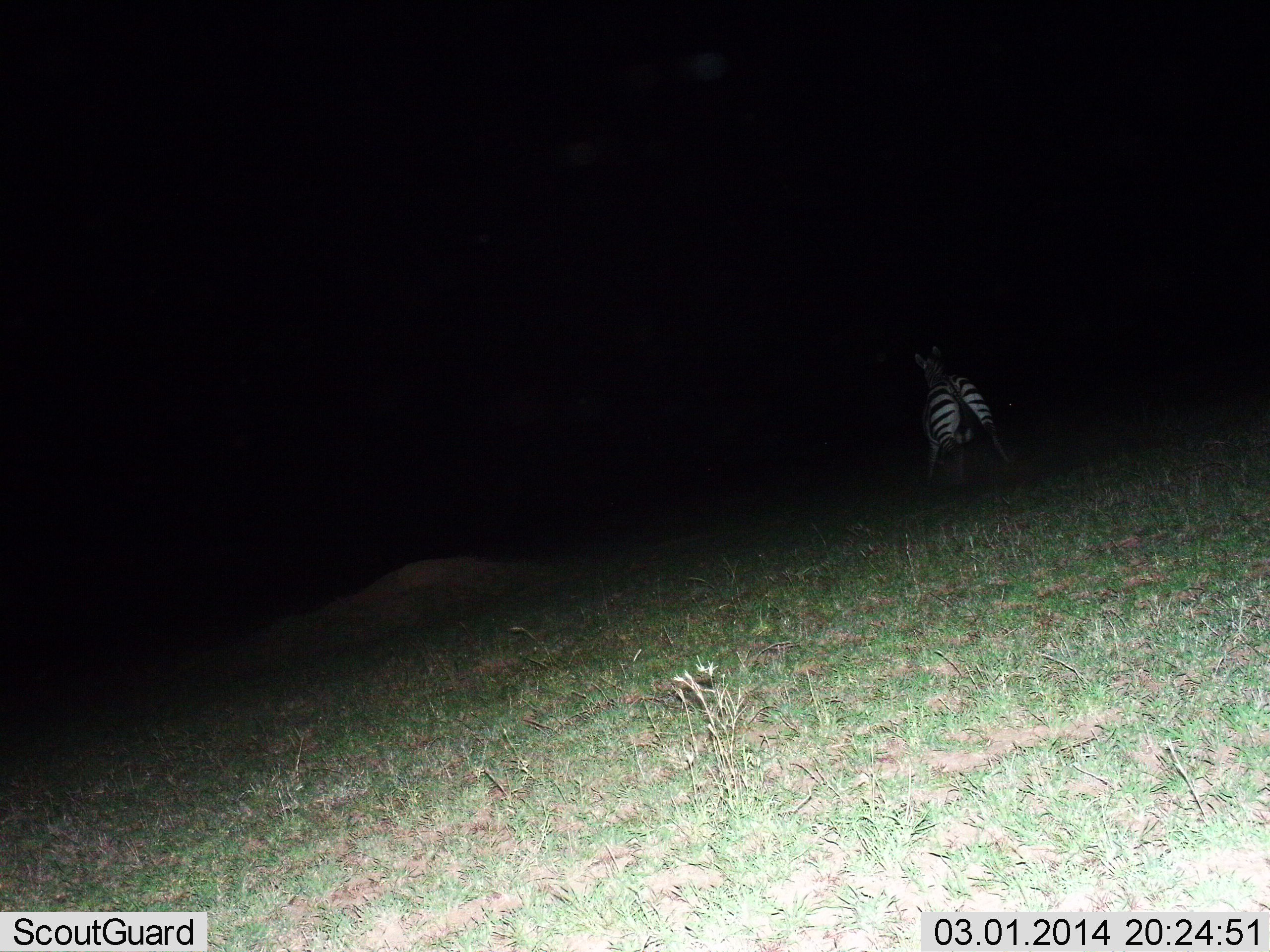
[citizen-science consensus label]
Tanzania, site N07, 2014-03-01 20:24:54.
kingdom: Animalia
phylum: Chordata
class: Mammalia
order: Perissodactyla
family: Equidae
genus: Equus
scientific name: Equus quagga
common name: plains zebra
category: zebra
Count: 1.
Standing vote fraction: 40%.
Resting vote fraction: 0%.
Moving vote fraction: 50%.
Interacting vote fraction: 0%.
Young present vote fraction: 0%.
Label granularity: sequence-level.